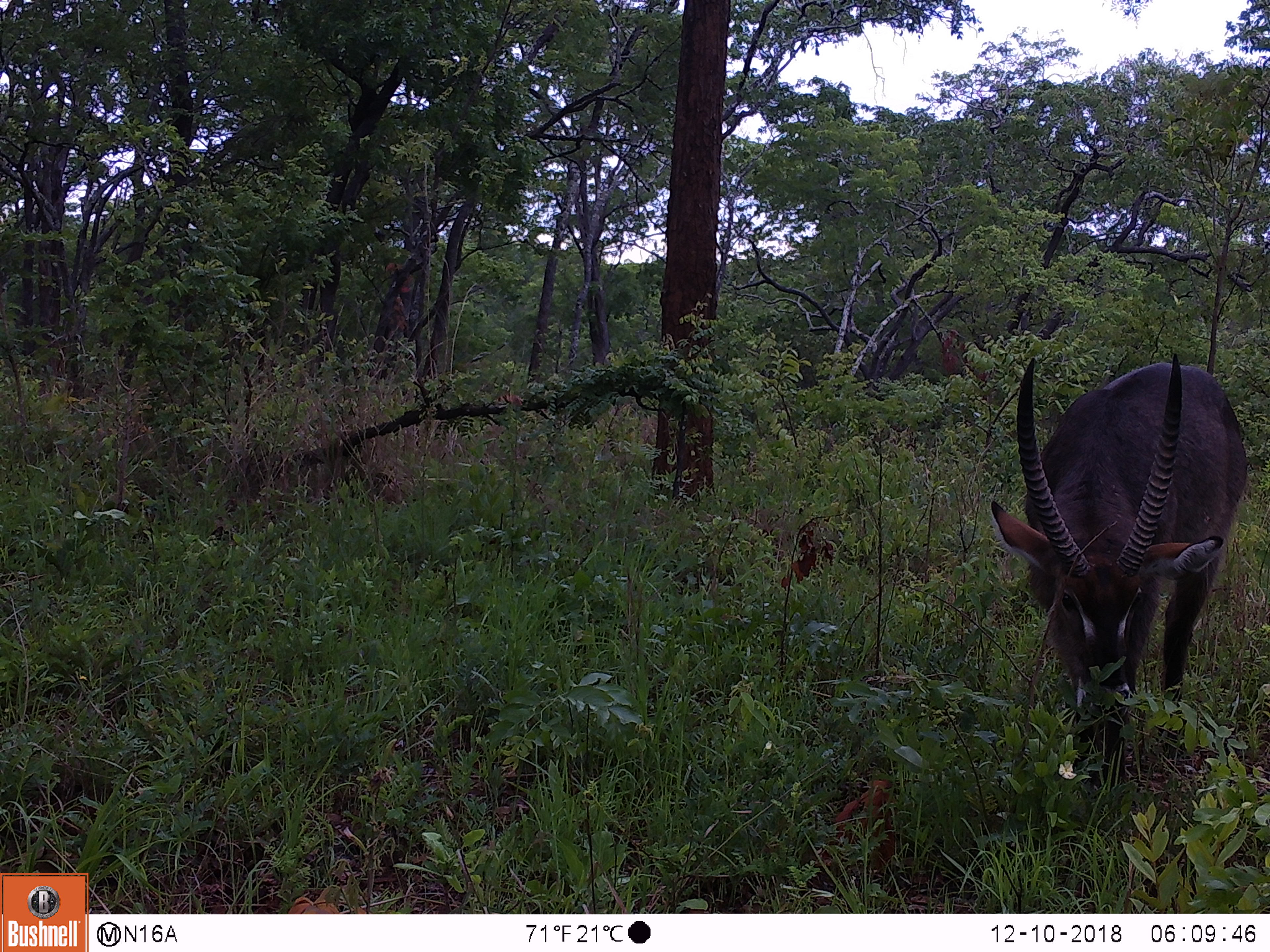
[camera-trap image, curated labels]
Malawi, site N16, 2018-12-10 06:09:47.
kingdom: Animalia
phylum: Chordata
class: Mammalia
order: Artiodactyla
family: Bovidae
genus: Kobus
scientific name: Kobus ellipsiprymnus ellipsiprymnus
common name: common waterbuck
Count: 1.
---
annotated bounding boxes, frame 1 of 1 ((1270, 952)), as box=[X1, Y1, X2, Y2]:
common waterbuck: box=[981, 348, 1242, 800]